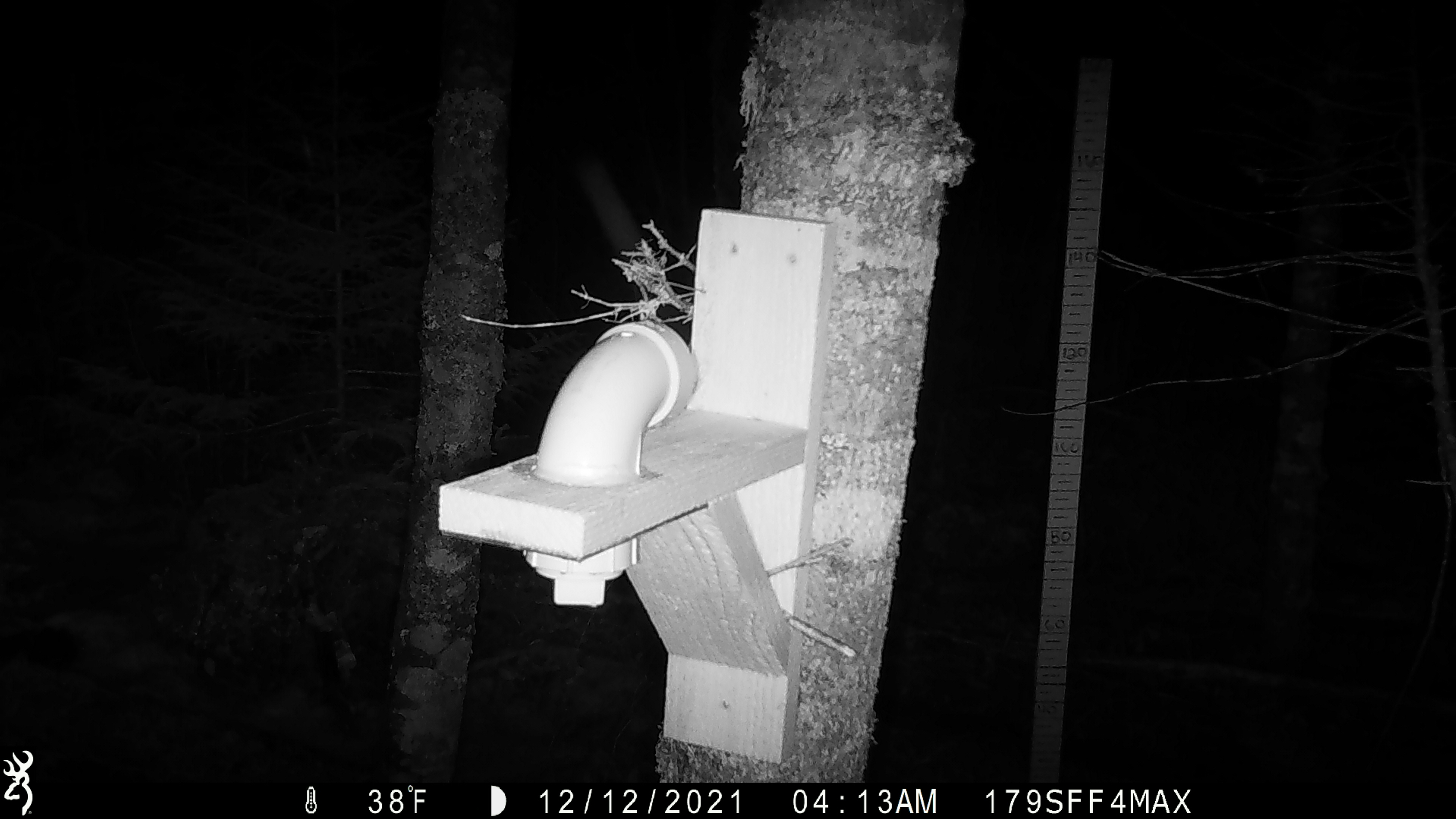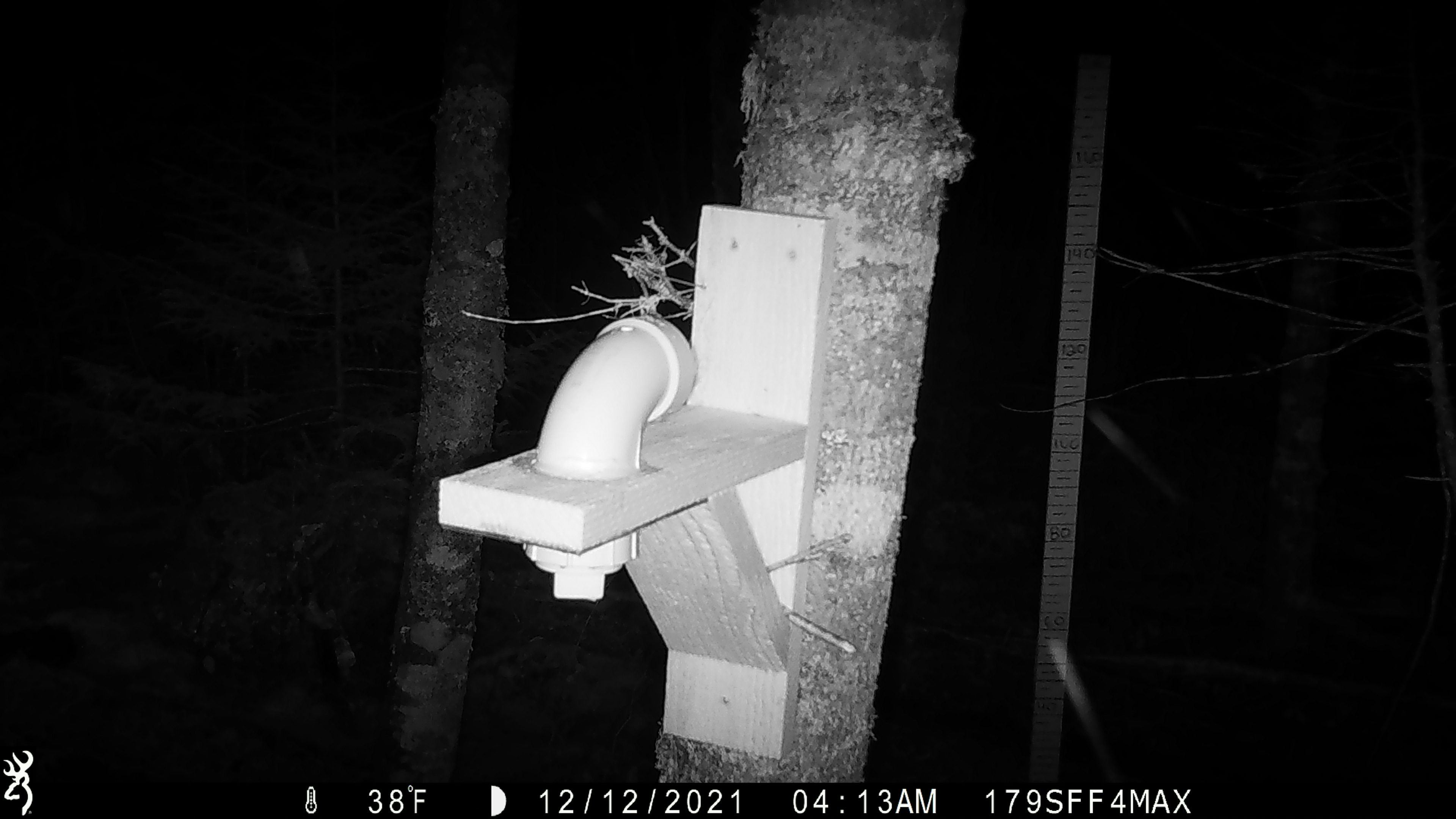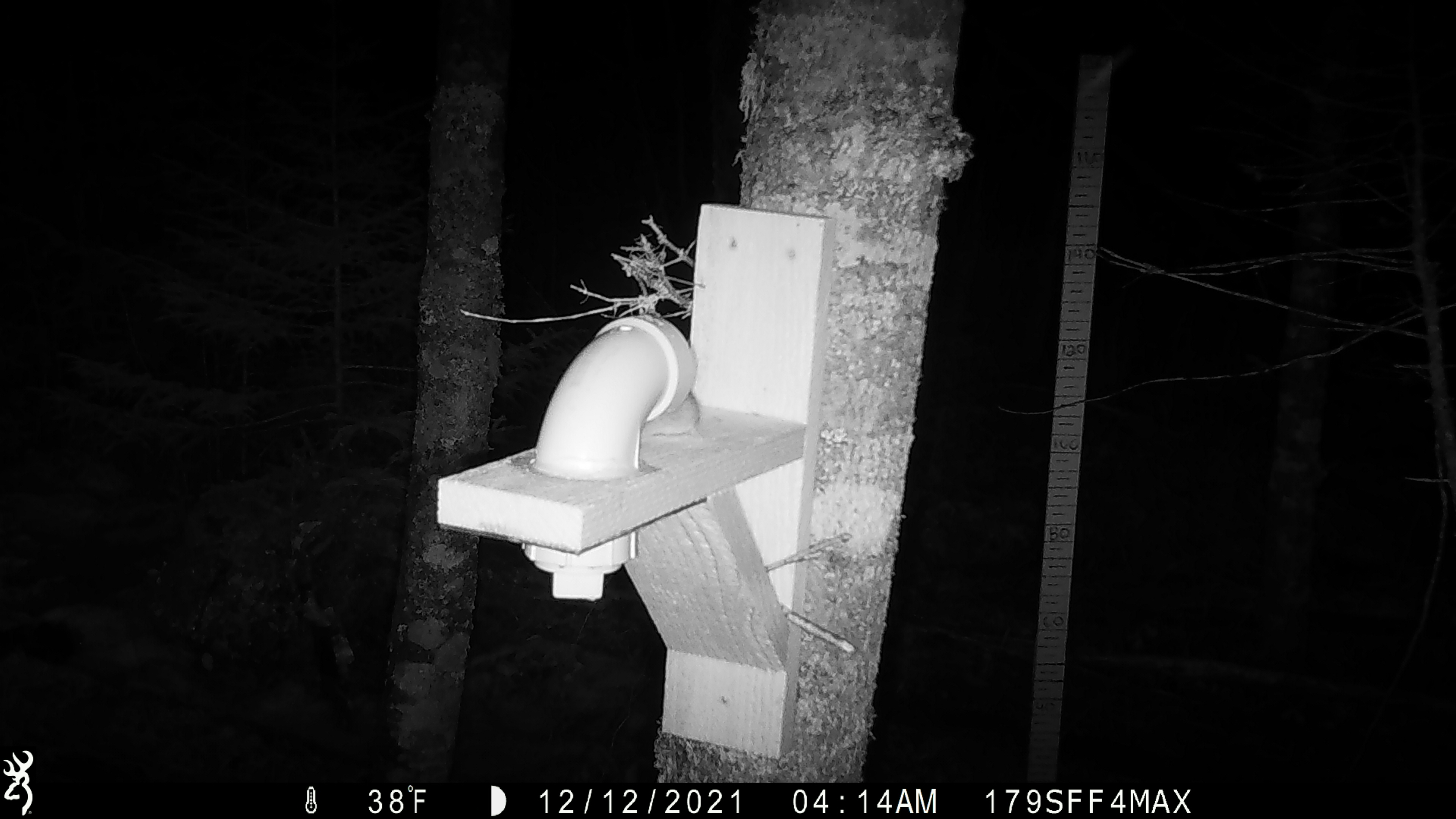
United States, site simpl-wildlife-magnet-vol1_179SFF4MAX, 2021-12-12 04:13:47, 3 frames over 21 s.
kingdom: Animalia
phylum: Chordata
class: Mammalia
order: Rodentia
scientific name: Rodentia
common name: mouse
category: mouse sp.